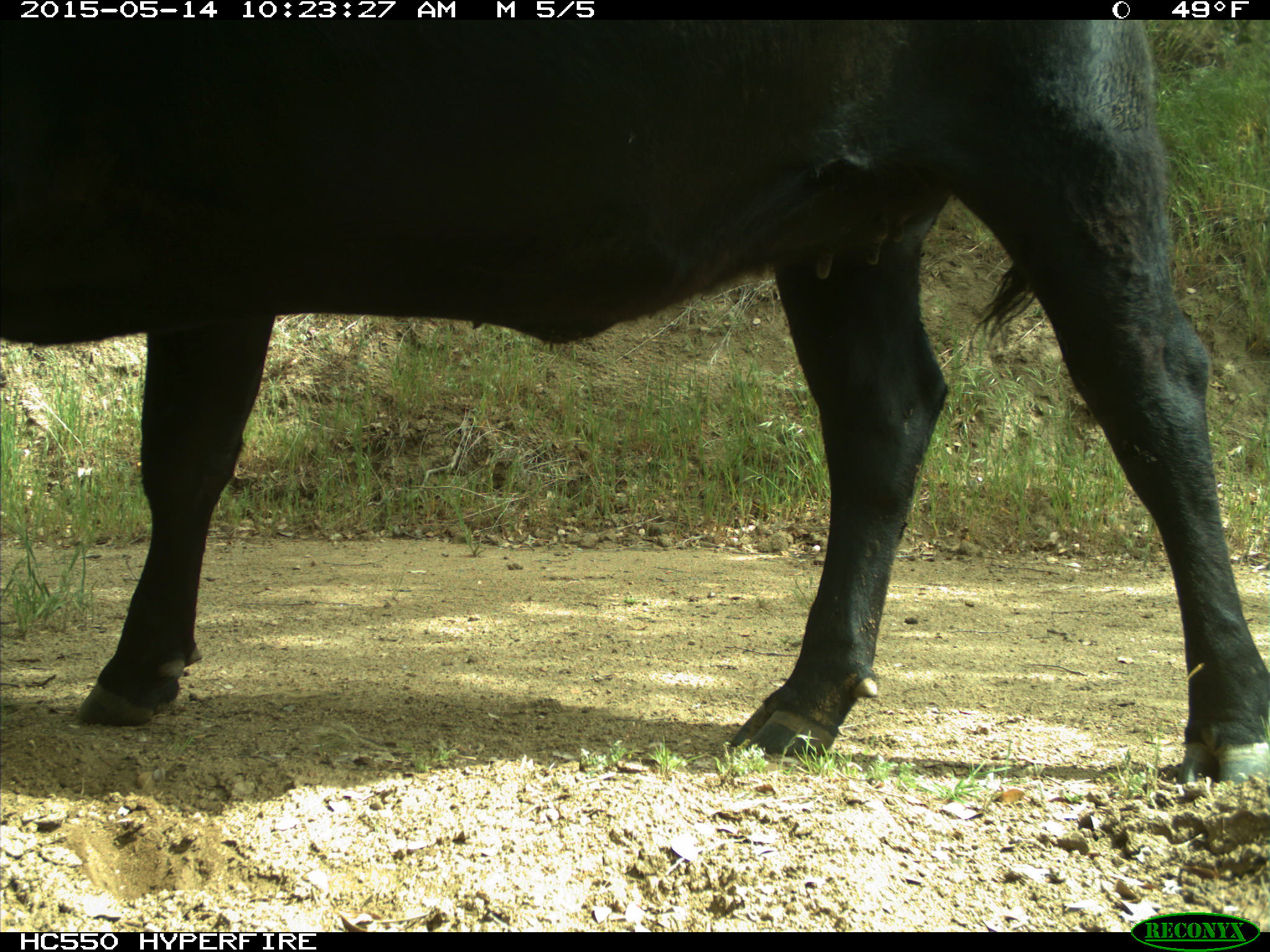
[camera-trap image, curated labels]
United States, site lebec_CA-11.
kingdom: Animalia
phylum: Chordata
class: Mammalia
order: Artiodactyla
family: Bovidae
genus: Bos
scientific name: Bos taurus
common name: domestic cow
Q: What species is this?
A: Bos taurus (domestic cow).